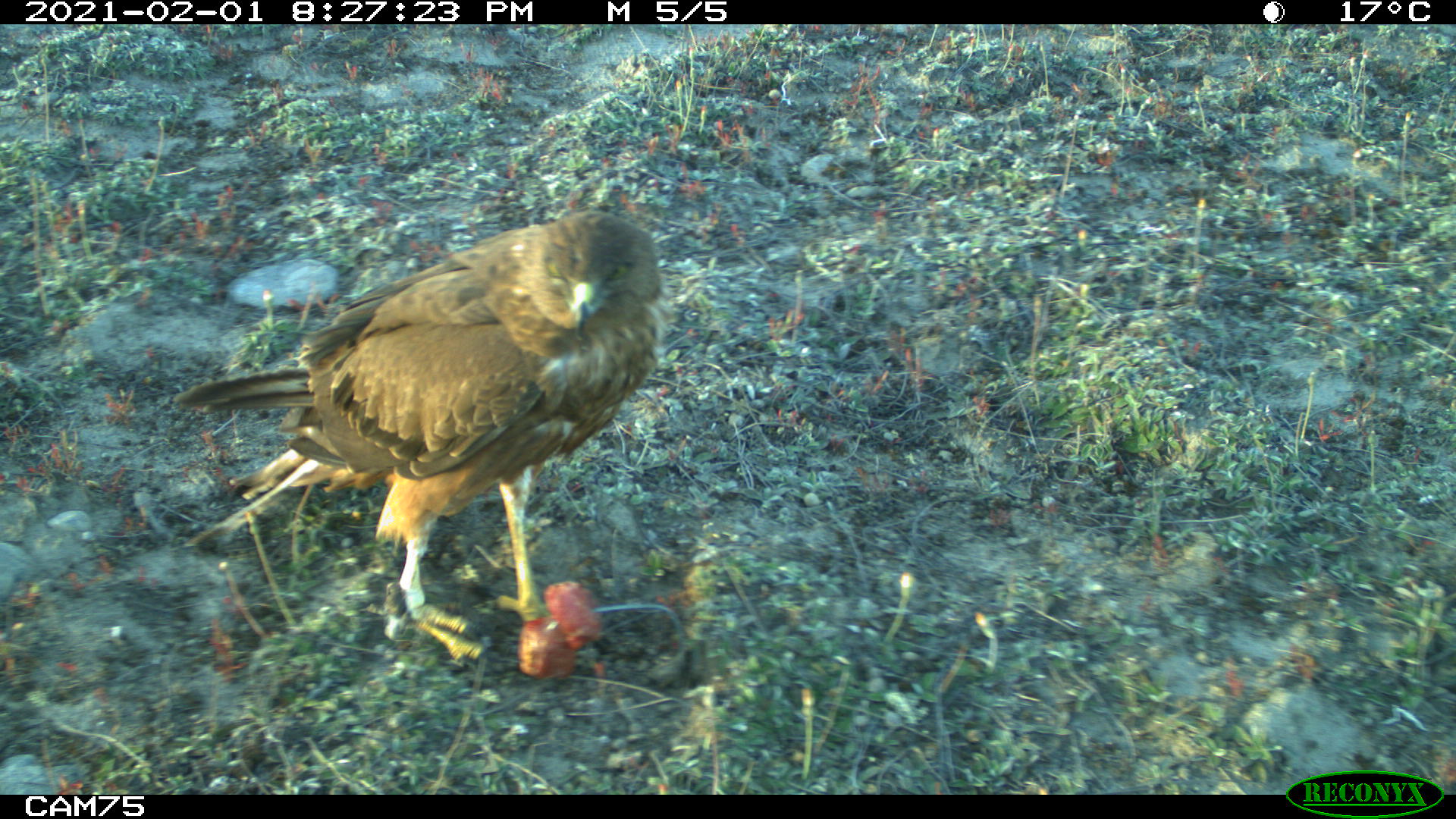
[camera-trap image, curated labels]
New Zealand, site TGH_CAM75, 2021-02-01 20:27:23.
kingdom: Animalia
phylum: Chordata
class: Aves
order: Accipitriformes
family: Accipitridae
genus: Circus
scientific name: Circus approximans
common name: swamp harrier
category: harrier